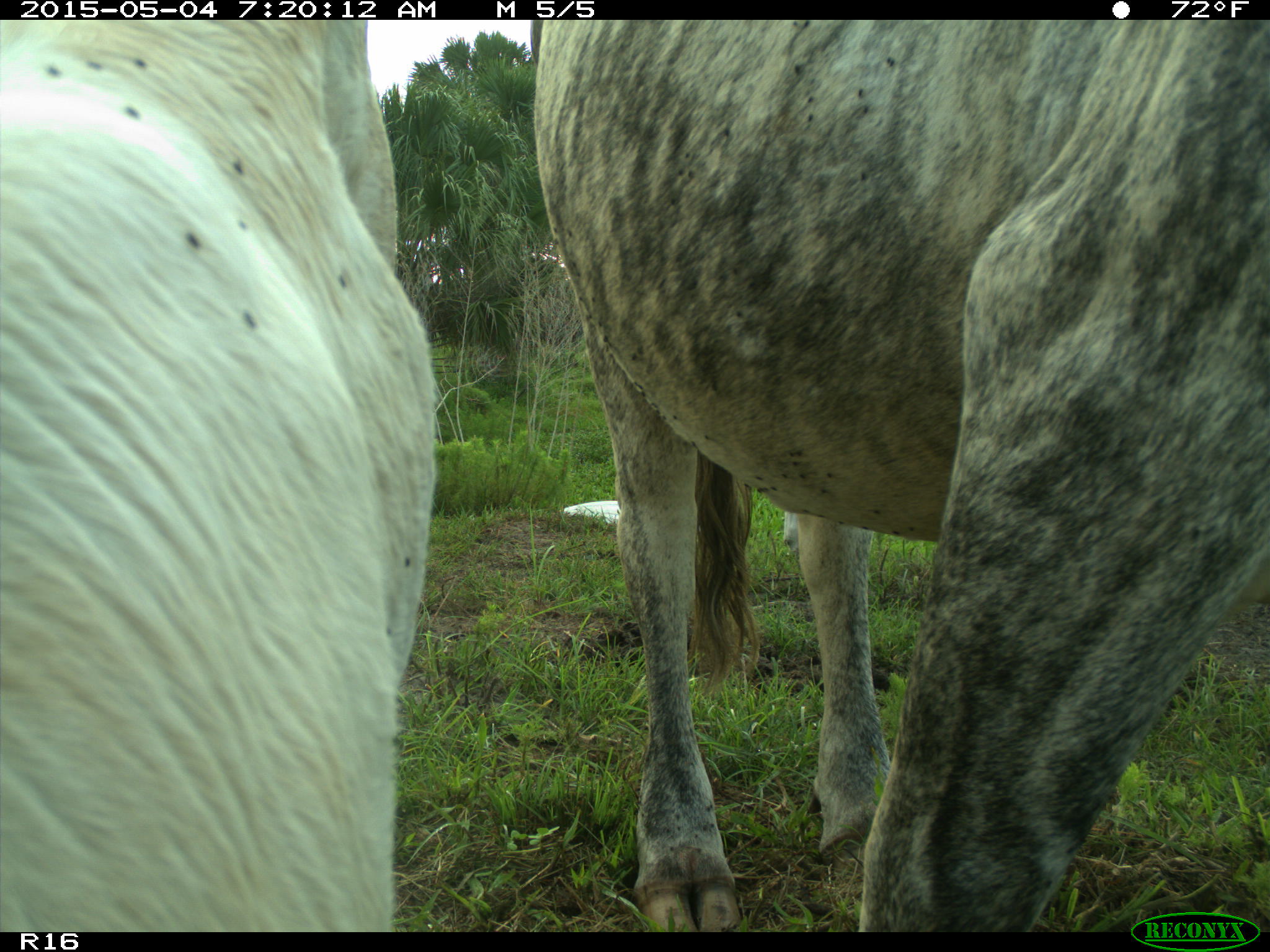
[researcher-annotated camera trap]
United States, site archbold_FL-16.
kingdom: Animalia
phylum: Chordata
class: Mammalia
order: Artiodactyla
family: Bovidae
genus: Bos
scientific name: Bos taurus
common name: domestic cow